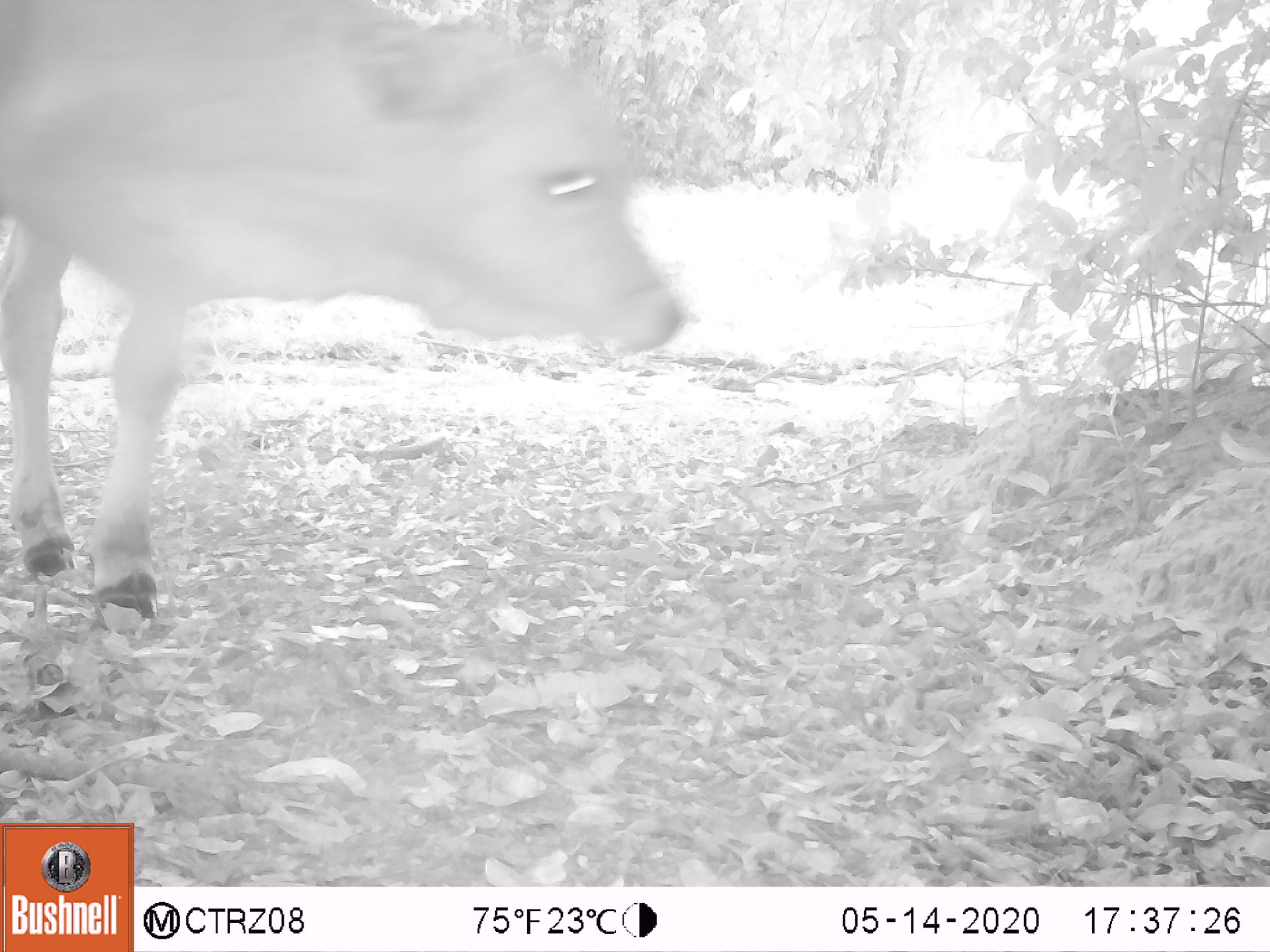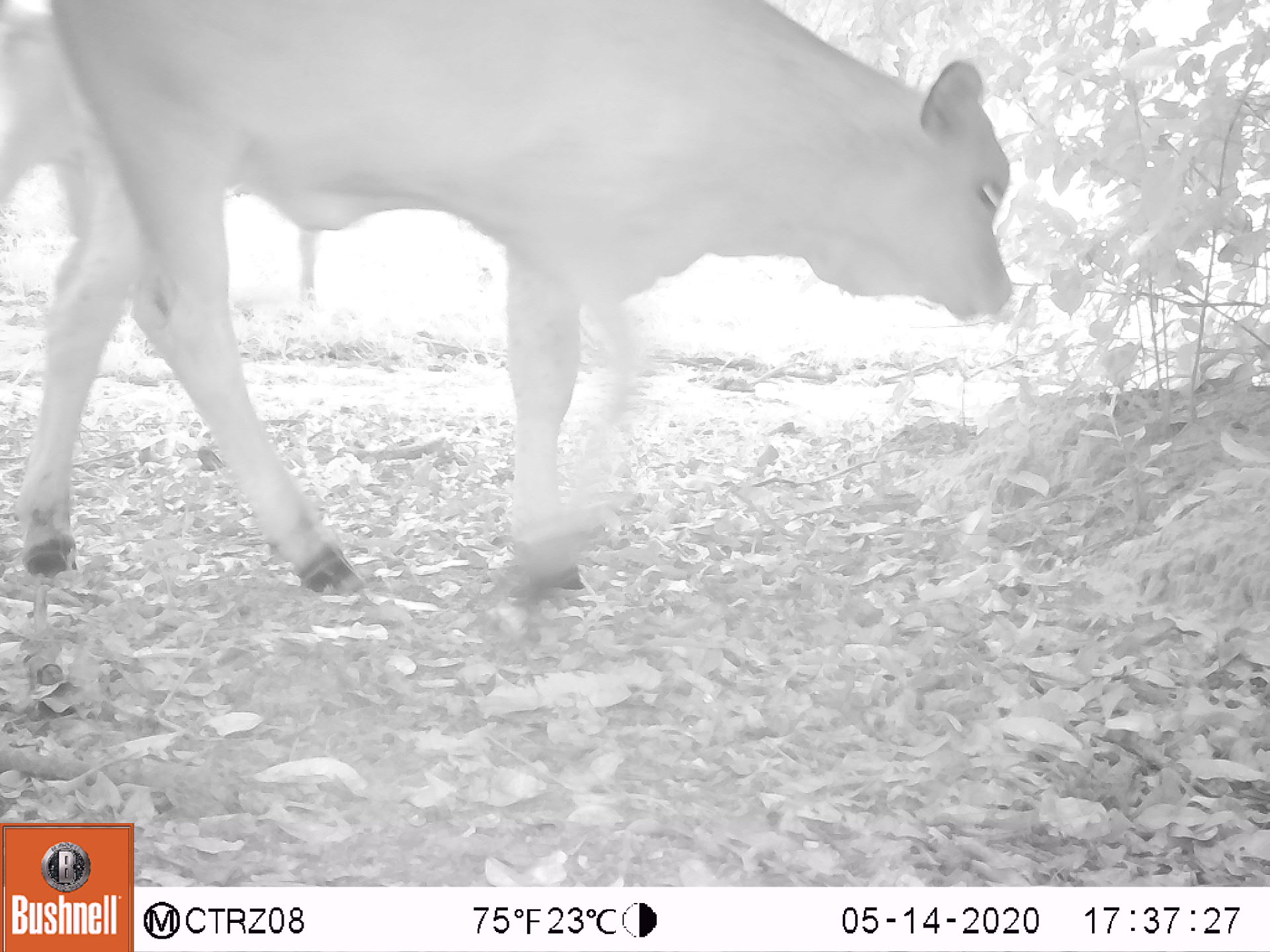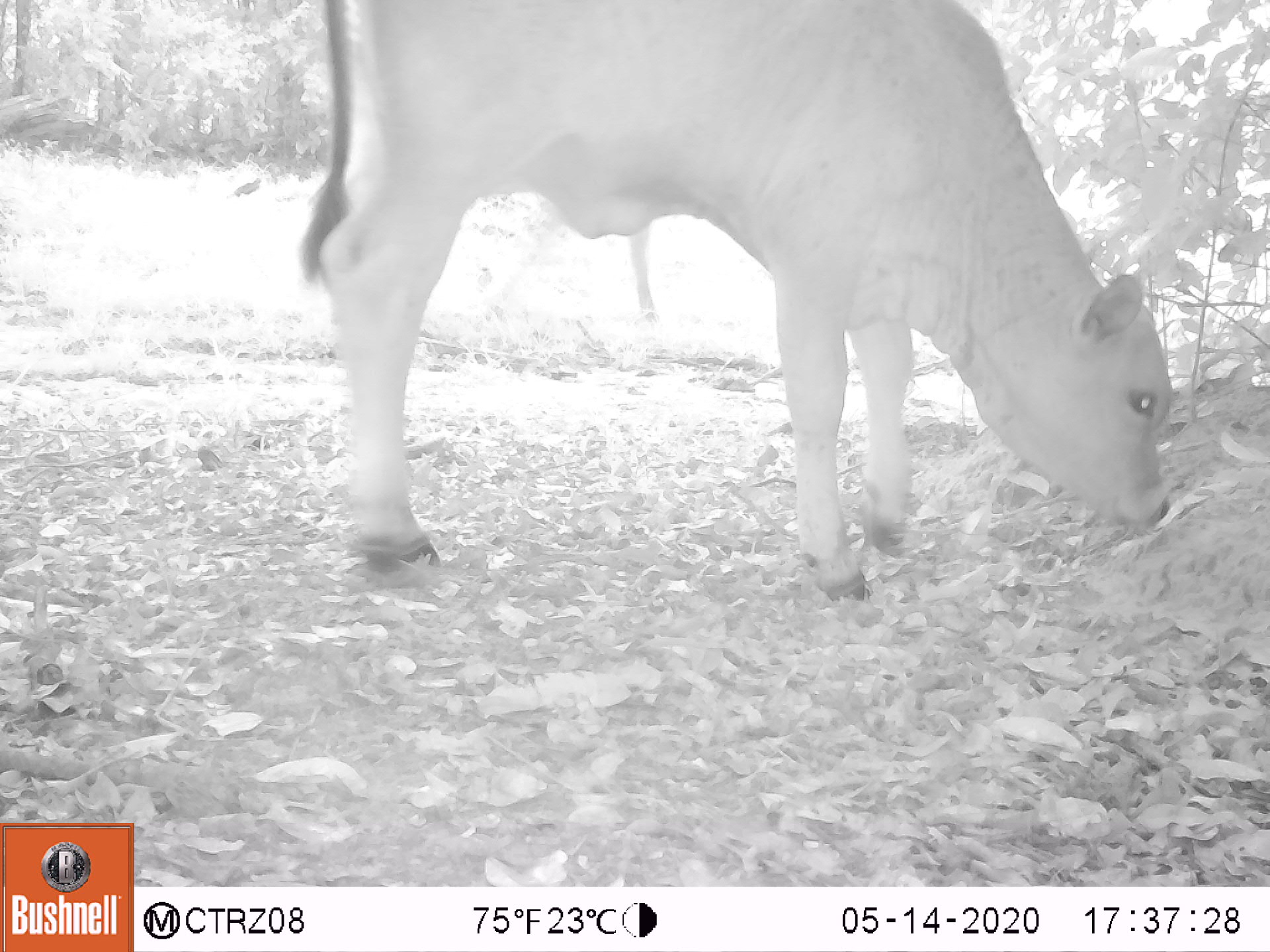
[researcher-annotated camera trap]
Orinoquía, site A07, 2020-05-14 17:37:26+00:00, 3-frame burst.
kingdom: Animalia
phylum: Chordata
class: Mammalia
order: Artiodactyla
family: Bovidae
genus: Bos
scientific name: Bos taurus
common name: cow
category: cattle